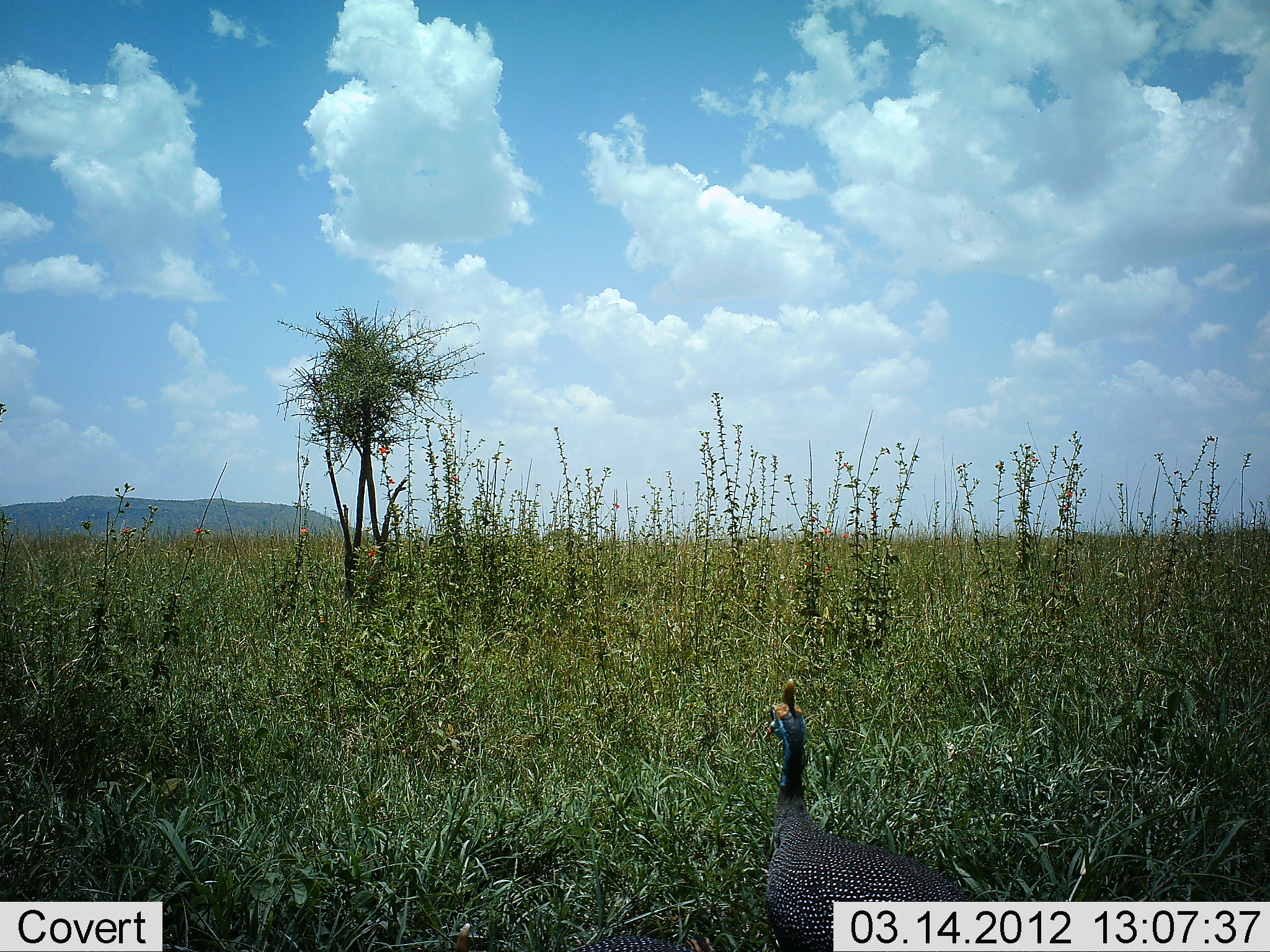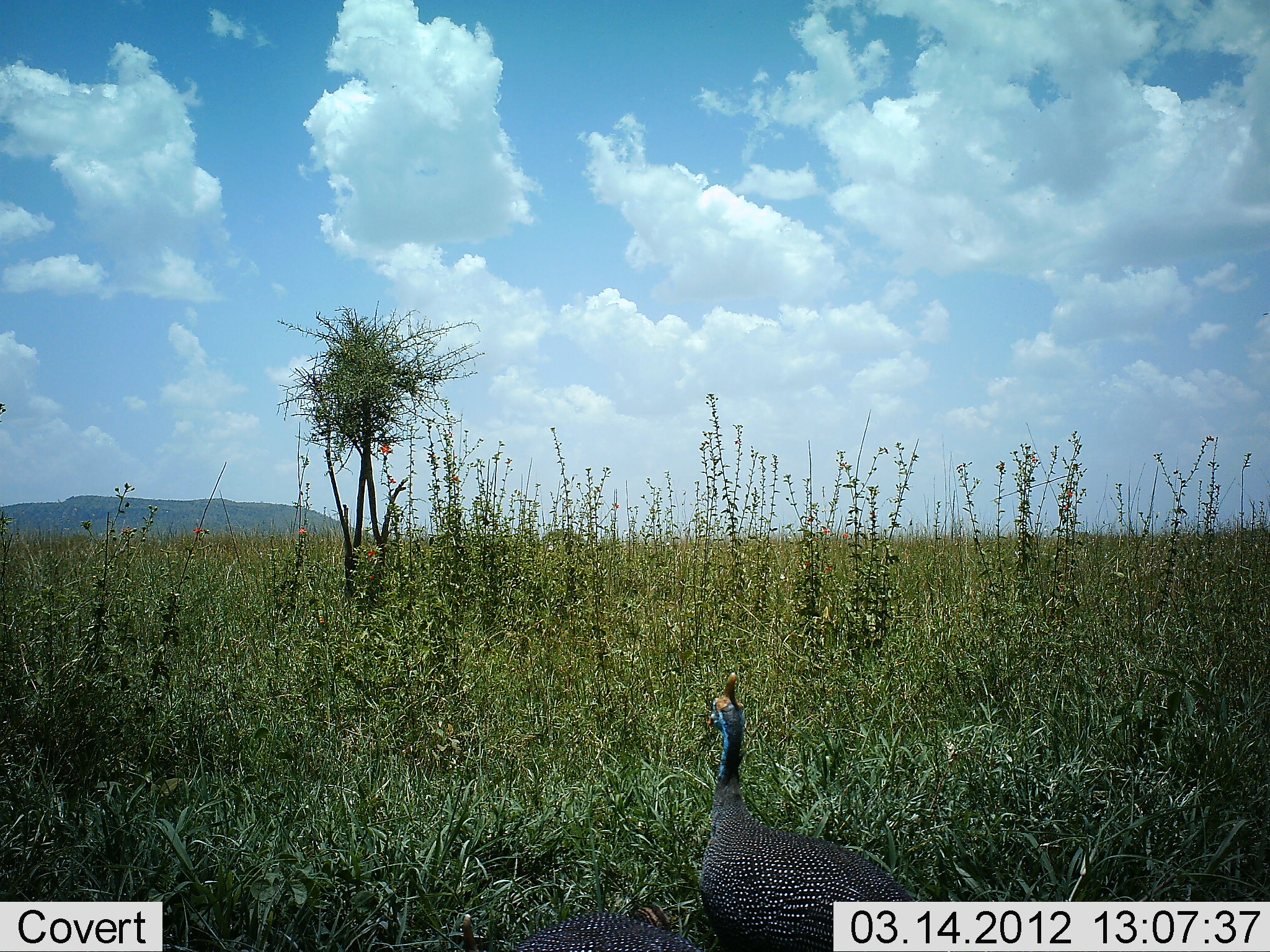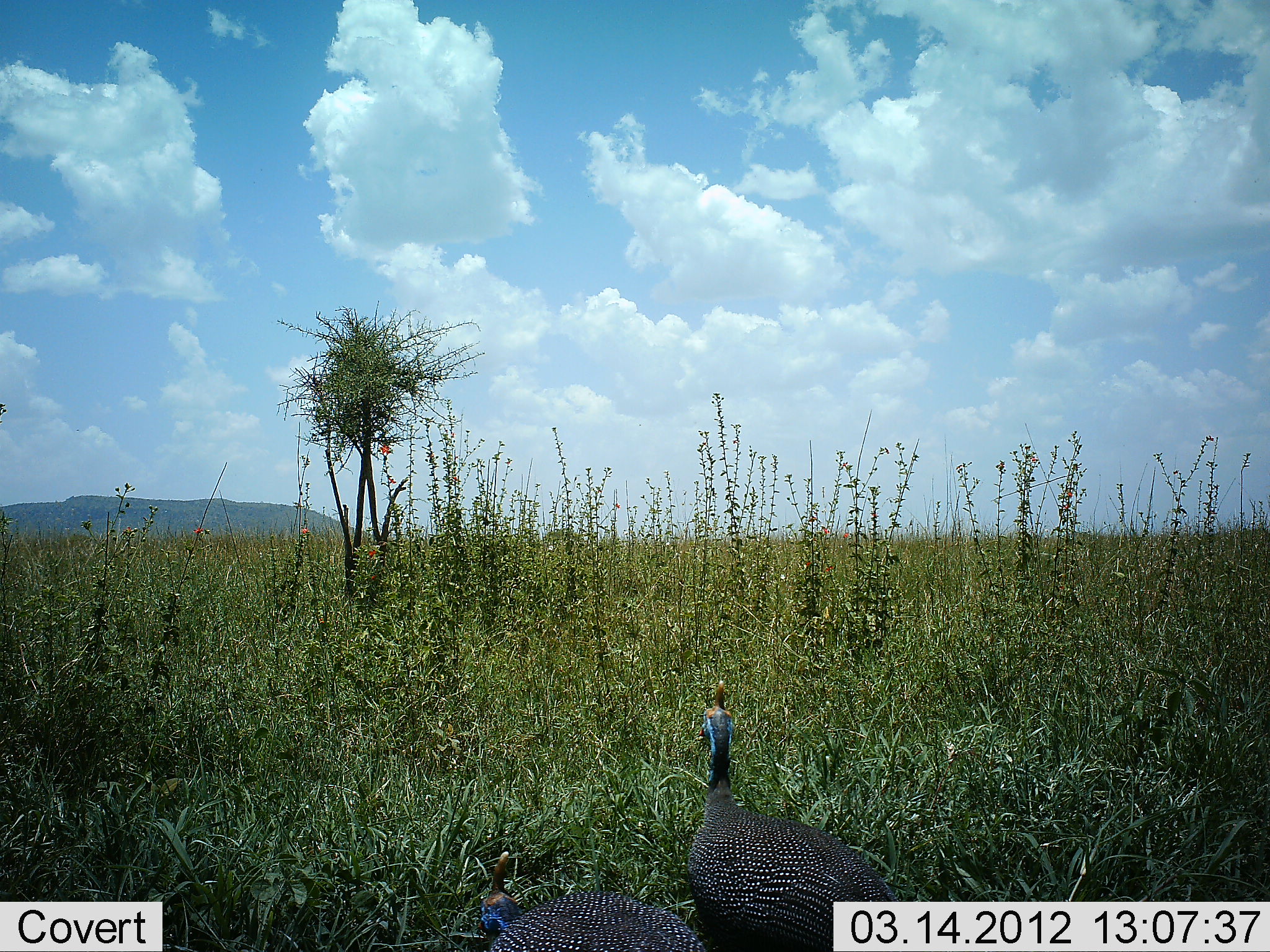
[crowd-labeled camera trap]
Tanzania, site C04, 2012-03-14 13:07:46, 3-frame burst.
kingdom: Animalia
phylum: Chordata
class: Aves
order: Galliformes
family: Numididae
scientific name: Numididae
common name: guinea fowl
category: guineafowl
Guineafowl (guinea fowl) (Numididae), count 1. Behavior (volunteer vote fractions): standing 38%, resting 0%, moving 62%, interacting 0%. Young present (vote fraction): 0%. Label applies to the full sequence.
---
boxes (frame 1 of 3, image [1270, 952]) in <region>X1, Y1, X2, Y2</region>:
animal: <region>760, 677, 972, 950</region>; <region>449, 922, 680, 951</region>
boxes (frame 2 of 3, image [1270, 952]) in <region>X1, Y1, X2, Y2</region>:
animal: <region>707, 670, 916, 950</region>; <region>462, 907, 703, 952</region>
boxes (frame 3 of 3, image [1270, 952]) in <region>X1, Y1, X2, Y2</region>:
animal: <region>686, 679, 895, 952</region>; <region>478, 852, 705, 952</region>